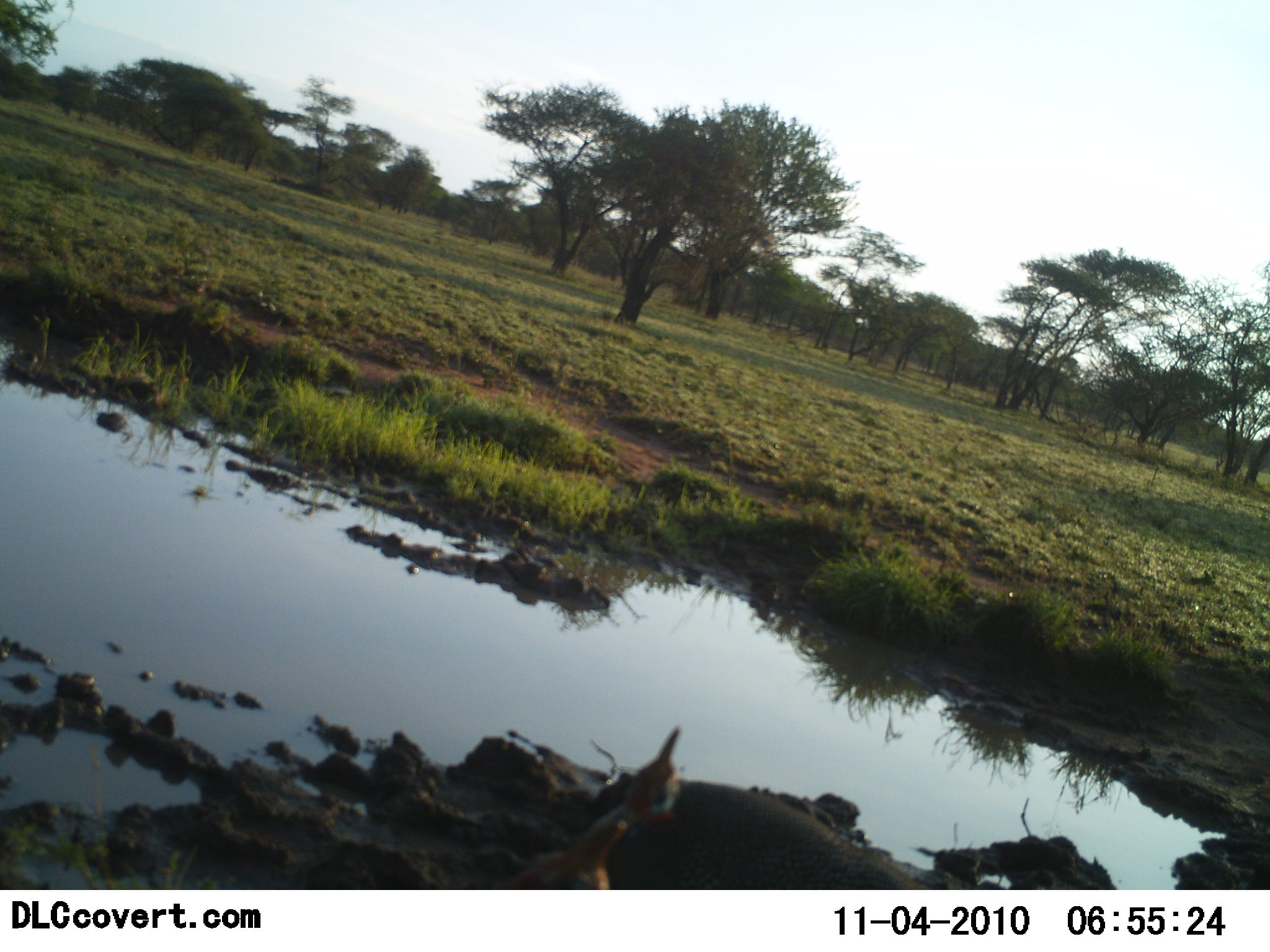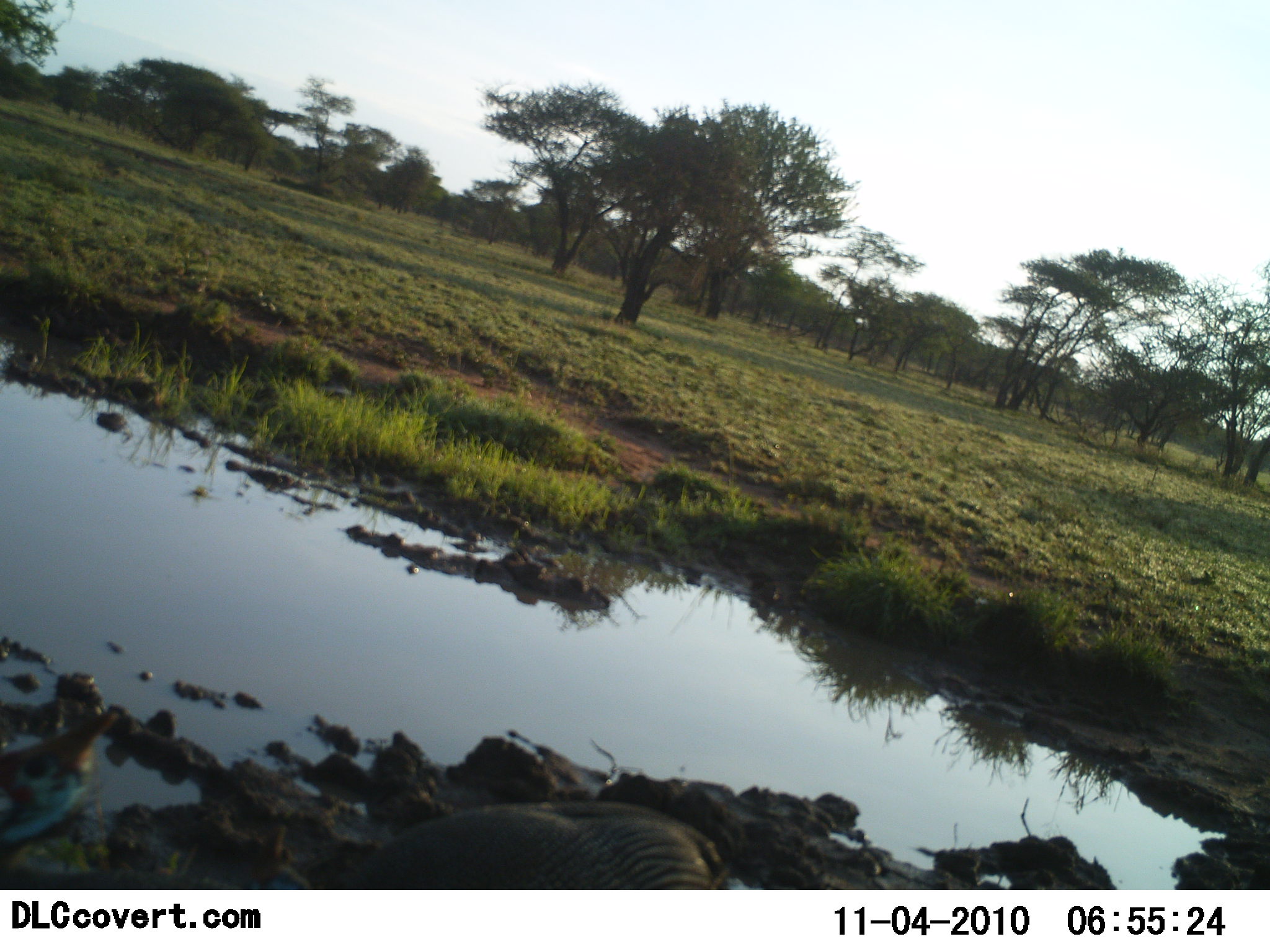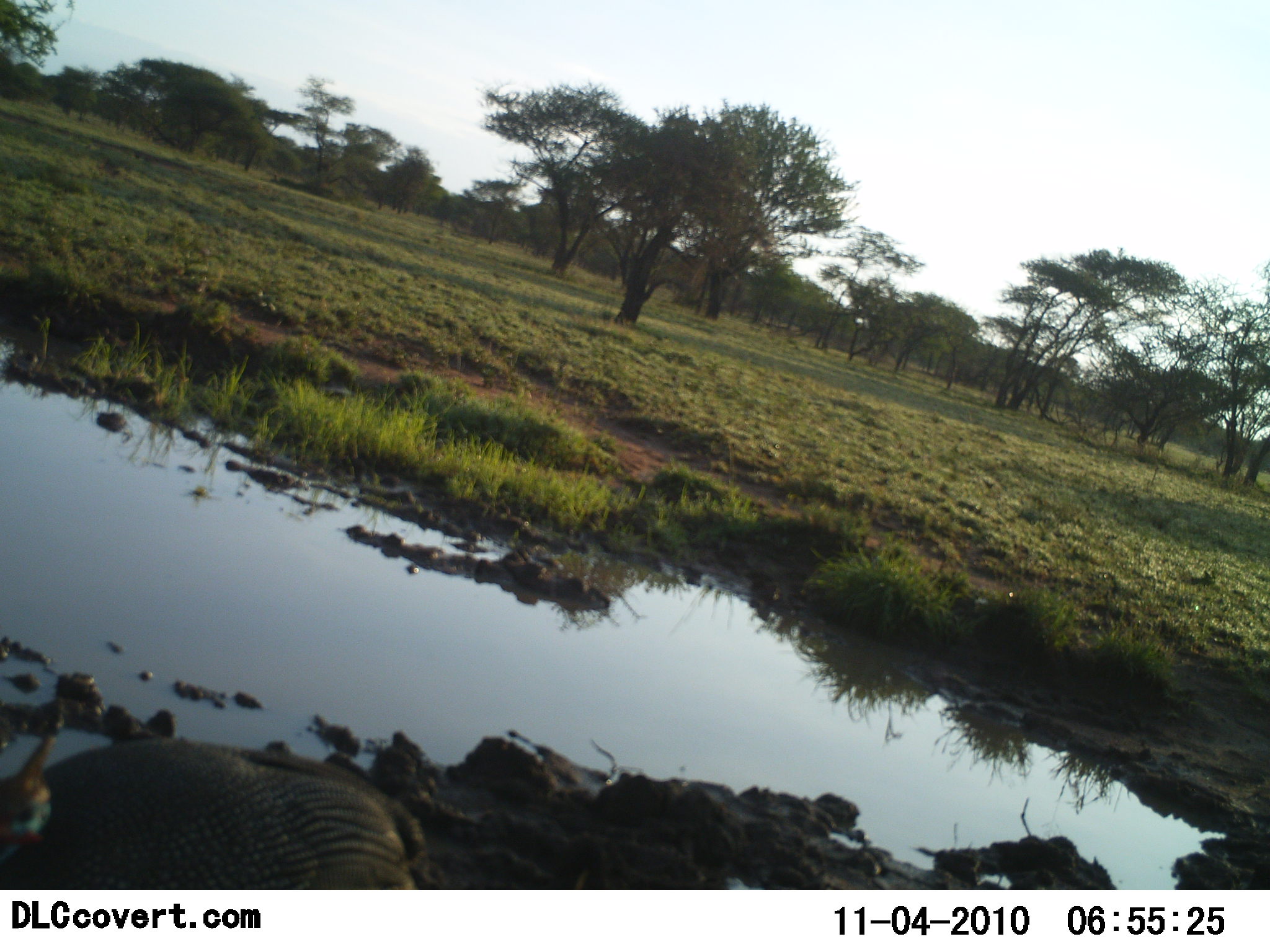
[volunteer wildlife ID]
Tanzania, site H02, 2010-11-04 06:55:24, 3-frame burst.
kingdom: Animalia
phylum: Chordata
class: Aves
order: Galliformes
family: Numididae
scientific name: Numididae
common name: guinea fowl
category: guineafowl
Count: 2.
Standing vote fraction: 0%.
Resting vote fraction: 0%.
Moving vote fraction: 100%.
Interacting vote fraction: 0%.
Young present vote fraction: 0%.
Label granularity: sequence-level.